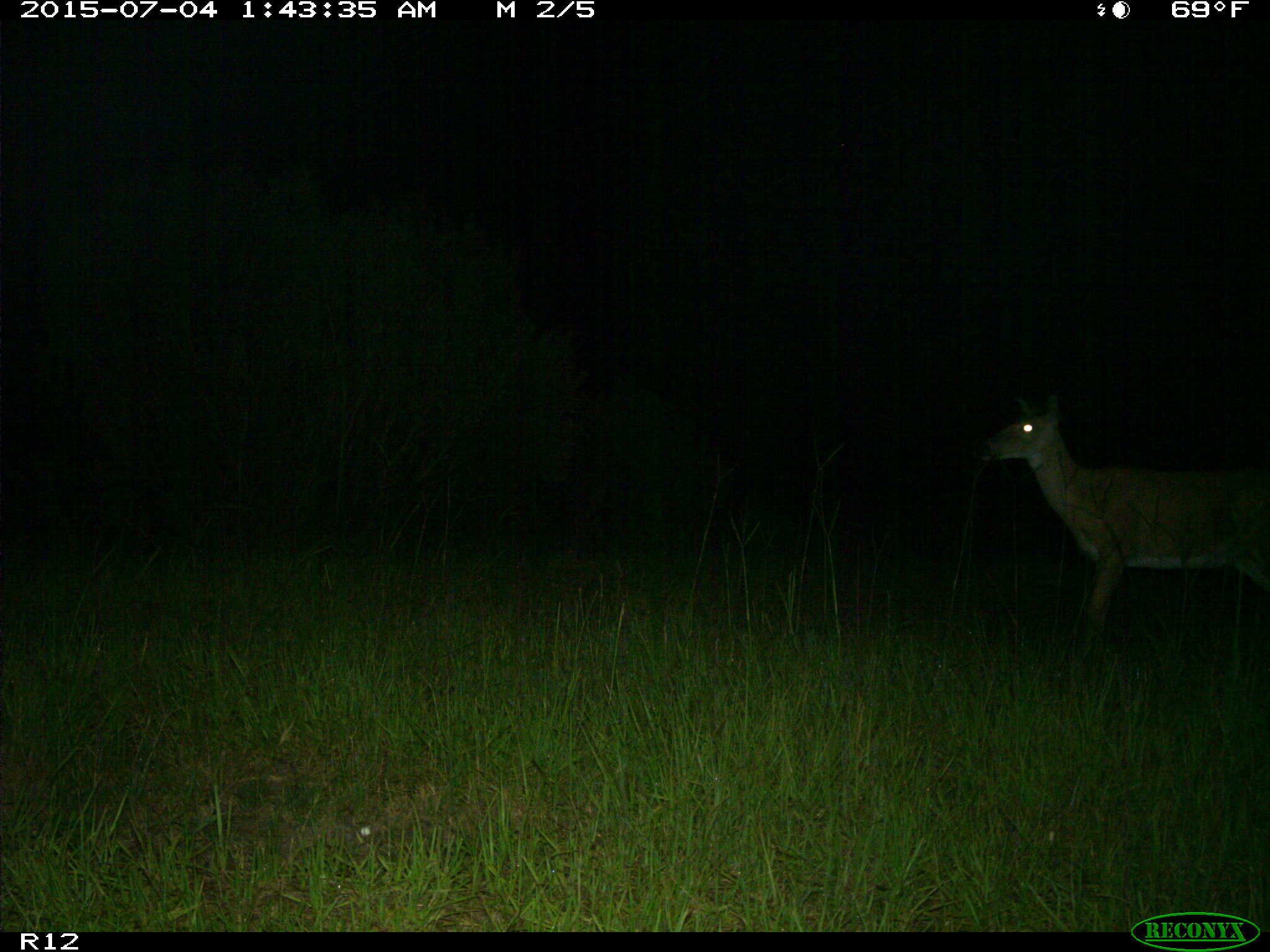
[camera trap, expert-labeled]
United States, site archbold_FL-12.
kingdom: Animalia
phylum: Chordata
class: Mammalia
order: Artiodactyla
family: Cervidae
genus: Odocoileus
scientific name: Odocoileus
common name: deer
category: unidentified deer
Unidentified deer (deer) (Odocoileus).